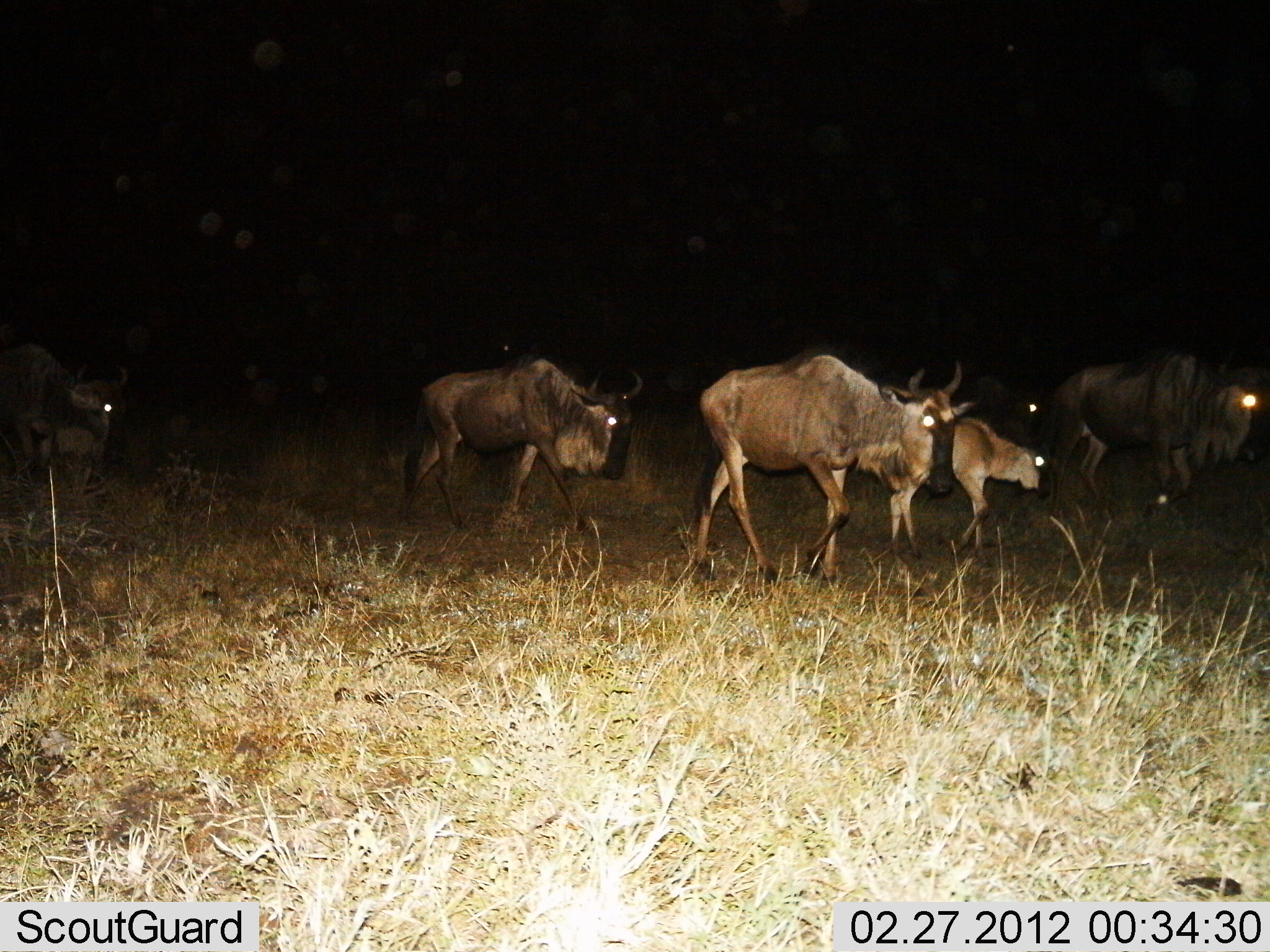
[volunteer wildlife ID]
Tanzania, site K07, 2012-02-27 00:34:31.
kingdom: Animalia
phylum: Chordata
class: Mammalia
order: Artiodactyla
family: Bovidae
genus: Connochaetes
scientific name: Connochaetes taurinus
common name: blue wildebeest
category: wildebeest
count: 6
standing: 6%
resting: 0%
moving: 100%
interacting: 0%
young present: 53%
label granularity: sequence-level